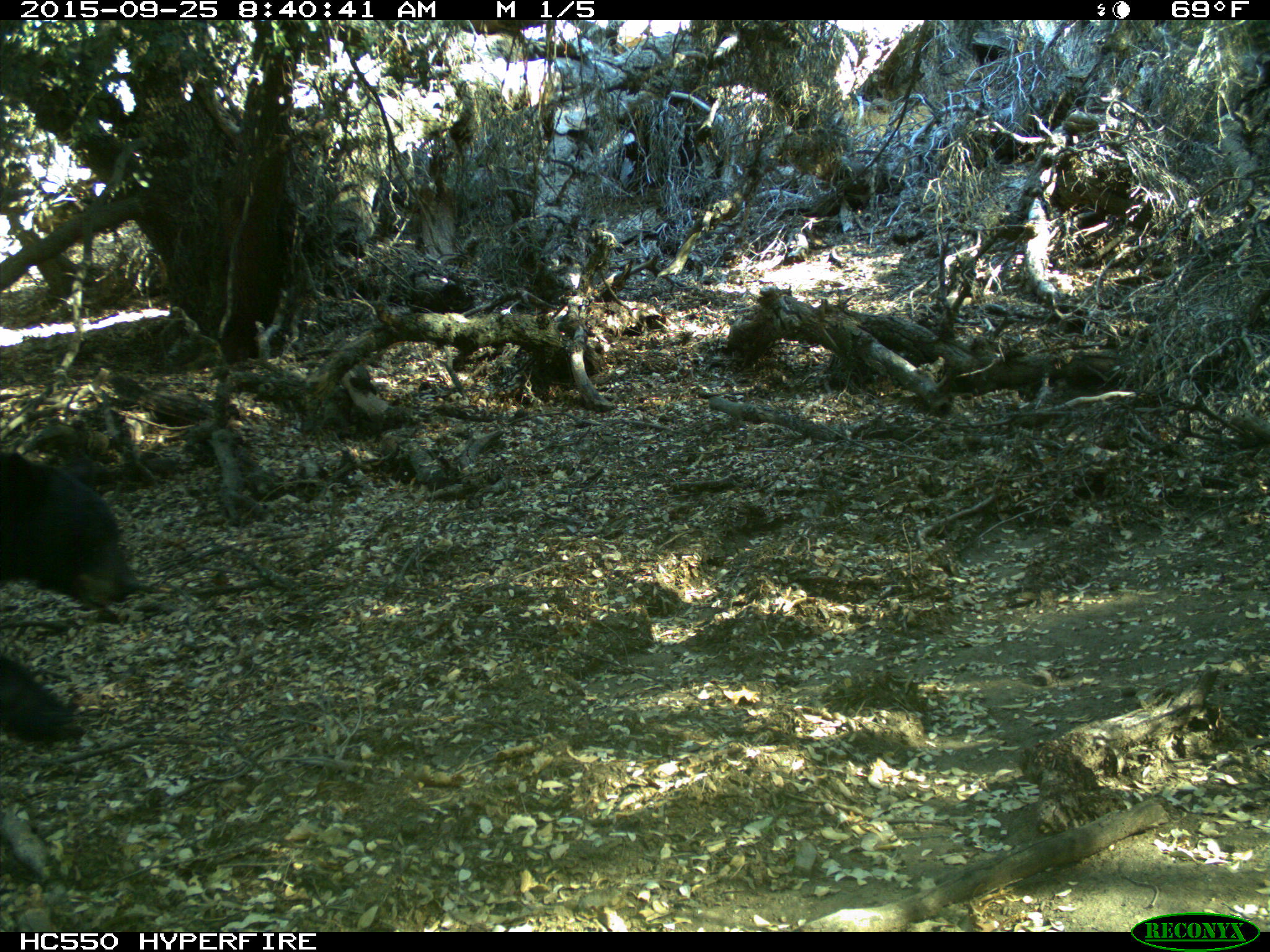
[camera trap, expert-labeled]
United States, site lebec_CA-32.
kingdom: Animalia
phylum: Chordata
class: Mammalia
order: Carnivora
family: Ursidae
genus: Ursus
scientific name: Ursus americanus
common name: american black bear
Ursus americanus (american black bear).